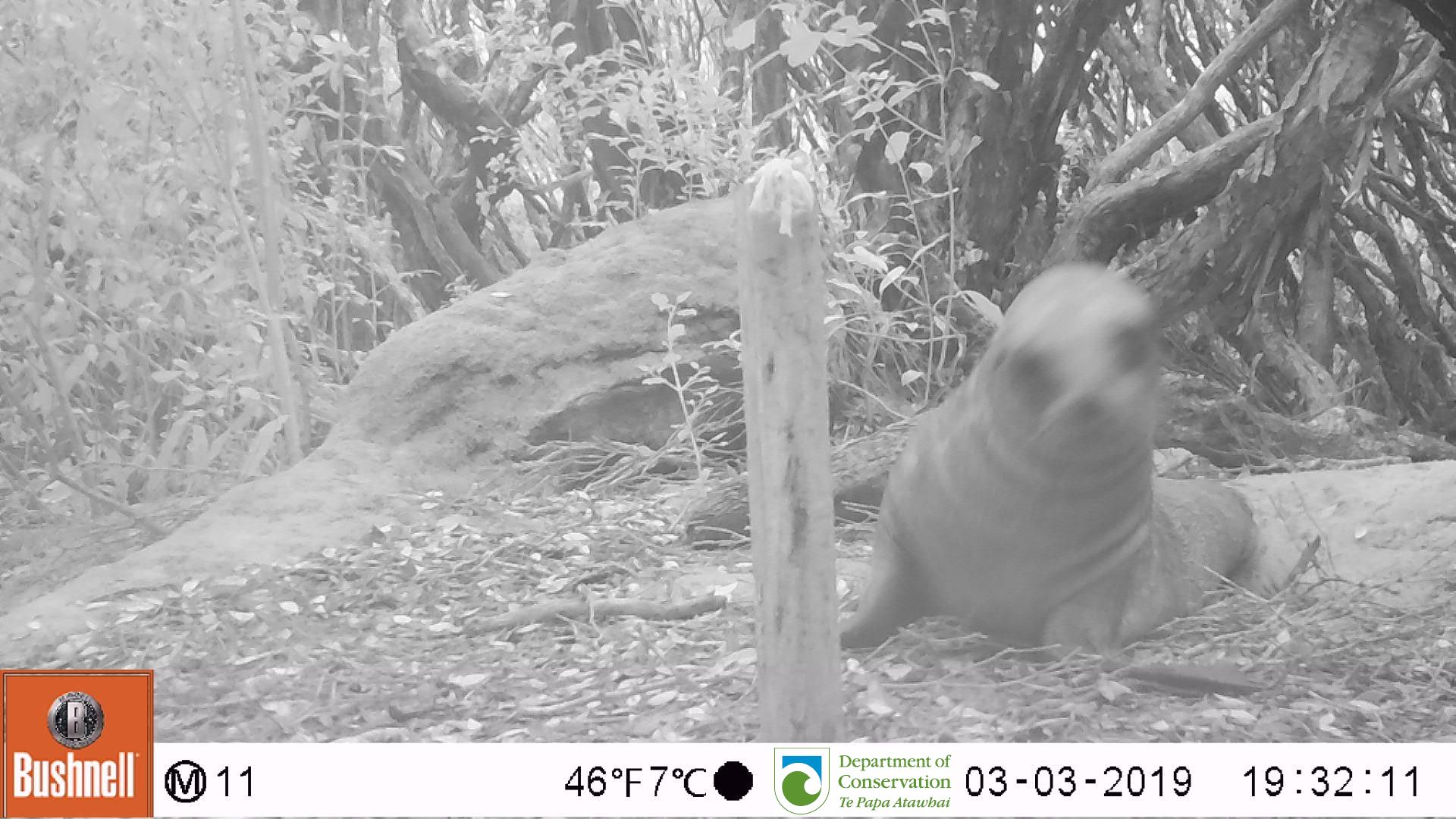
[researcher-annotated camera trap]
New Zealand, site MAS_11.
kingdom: Animalia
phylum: Chordata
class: Mammalia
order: Carnivora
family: Otariidae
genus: Phocarctos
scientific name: Phocarctos hookeri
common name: new zealand sea lion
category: sealion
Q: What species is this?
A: Sealion (new zealand sea lion) (Phocarctos hookeri).